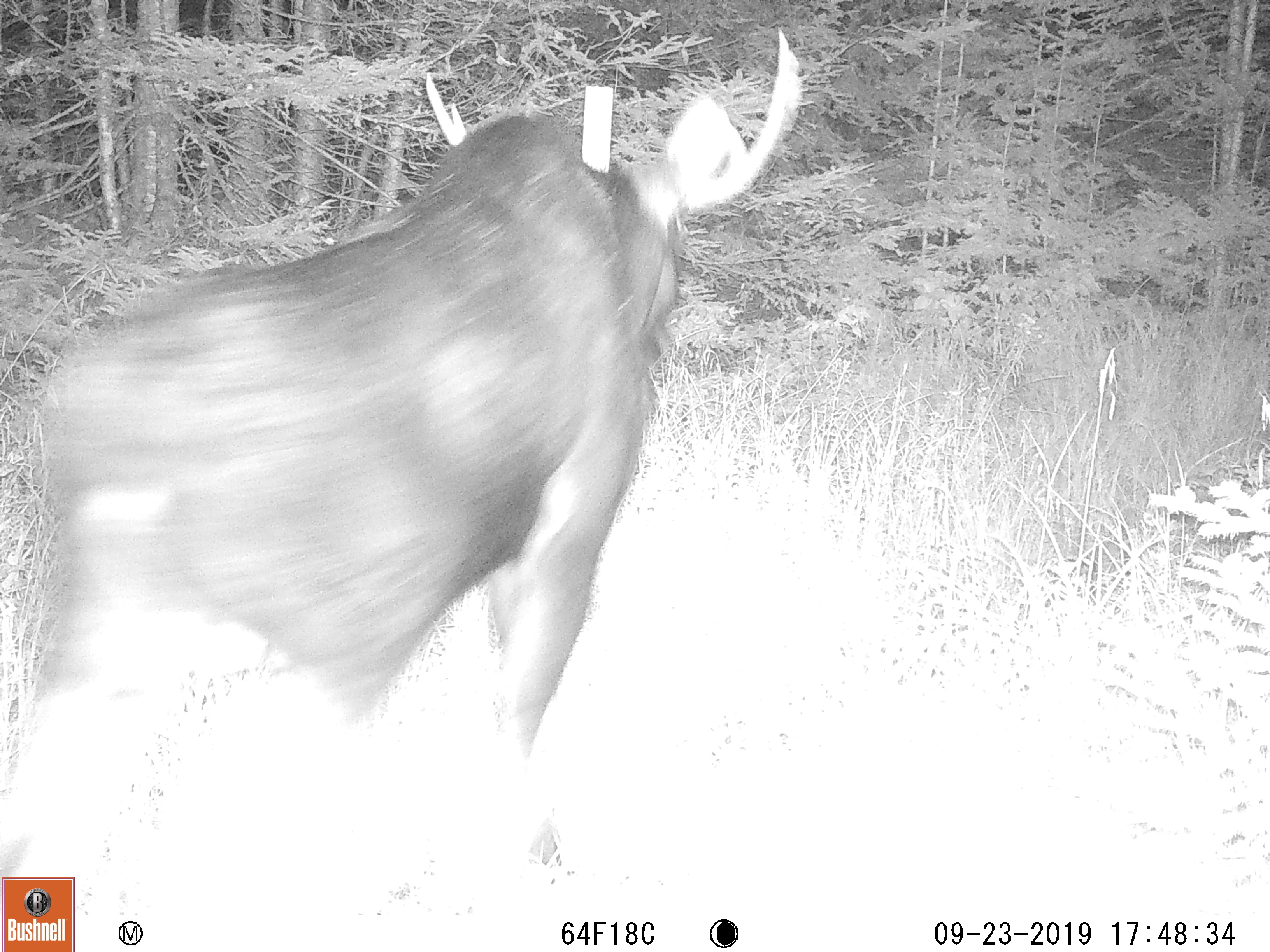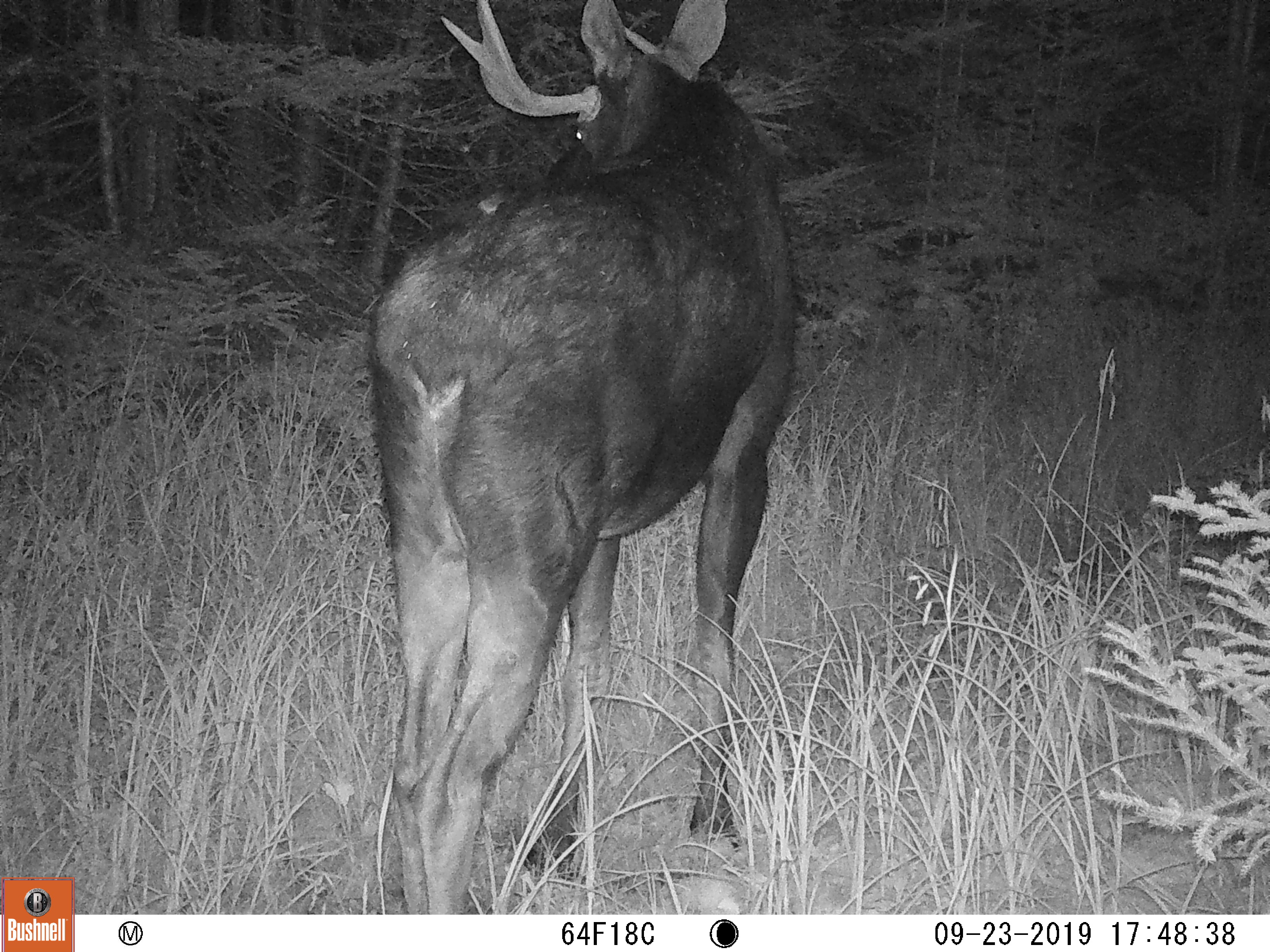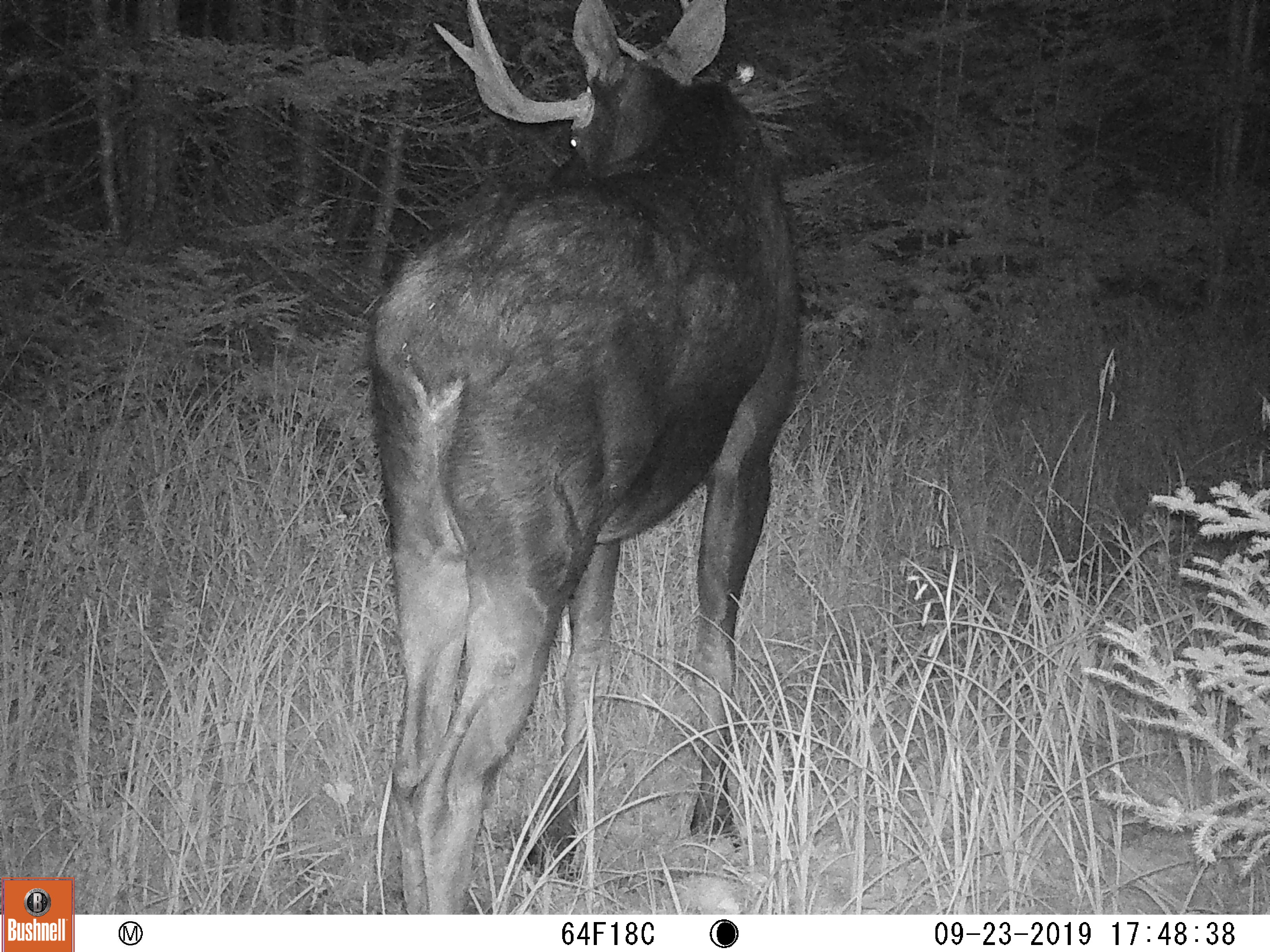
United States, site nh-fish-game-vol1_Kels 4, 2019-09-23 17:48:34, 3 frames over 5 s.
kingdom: Animalia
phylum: Chordata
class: Mammalia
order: Artiodactyla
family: Cervidae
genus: Alces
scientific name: Alces alces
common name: moose